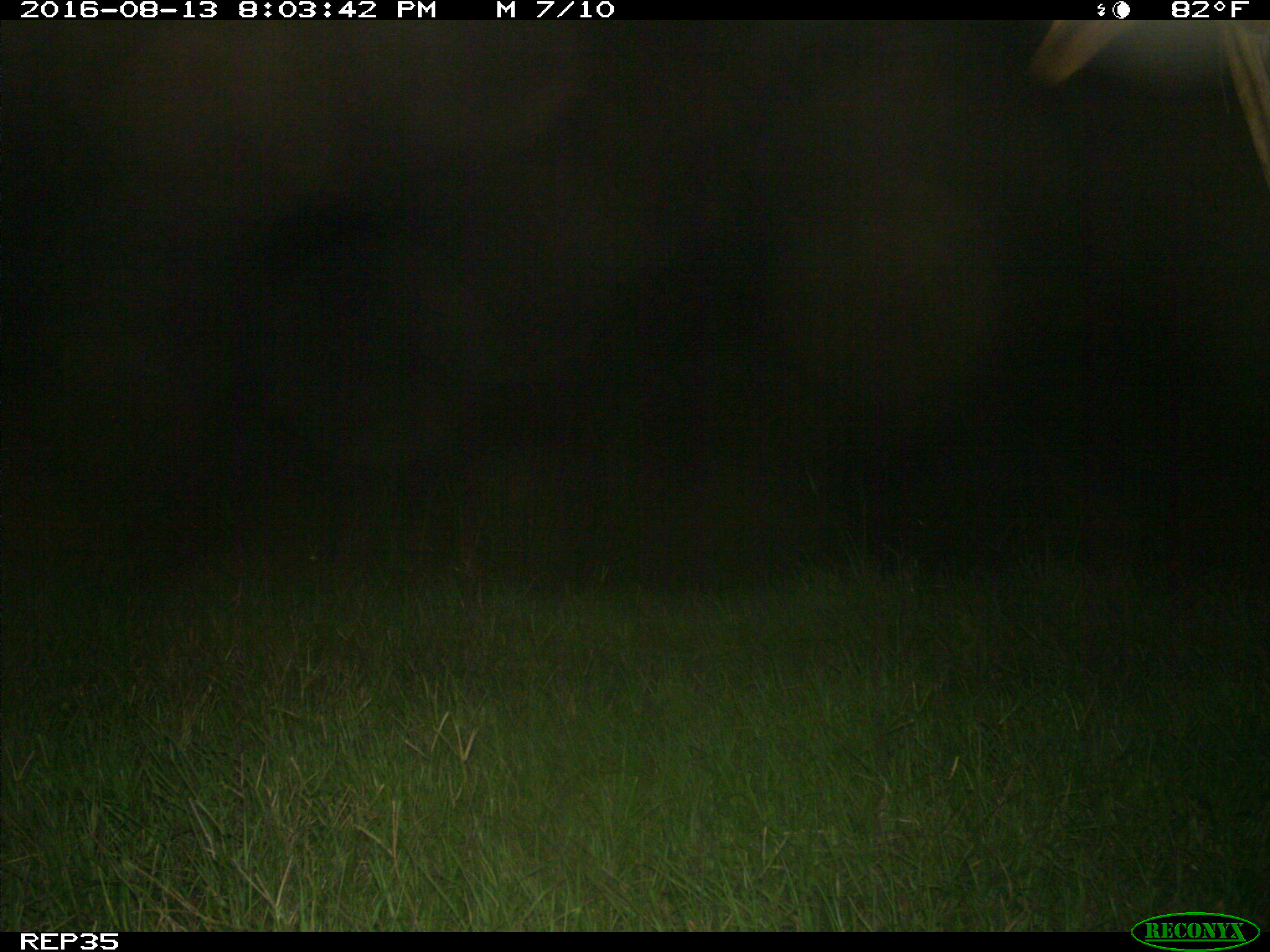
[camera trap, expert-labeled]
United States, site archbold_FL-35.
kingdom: Animalia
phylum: Chordata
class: Mammalia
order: Artiodactyla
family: Bovidae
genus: Bos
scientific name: Bos taurus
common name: domestic cow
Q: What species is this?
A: Bos taurus (domestic cow).